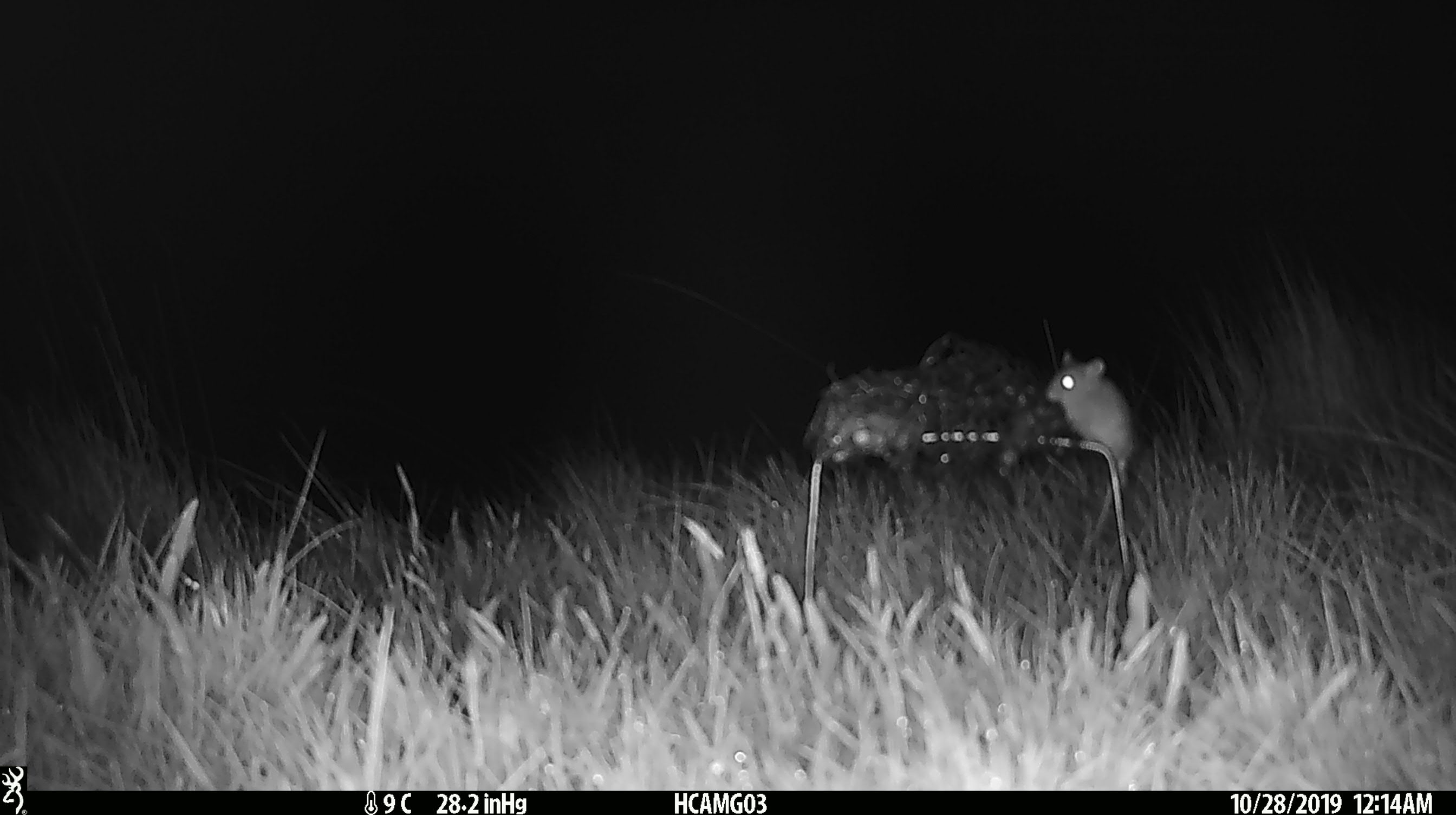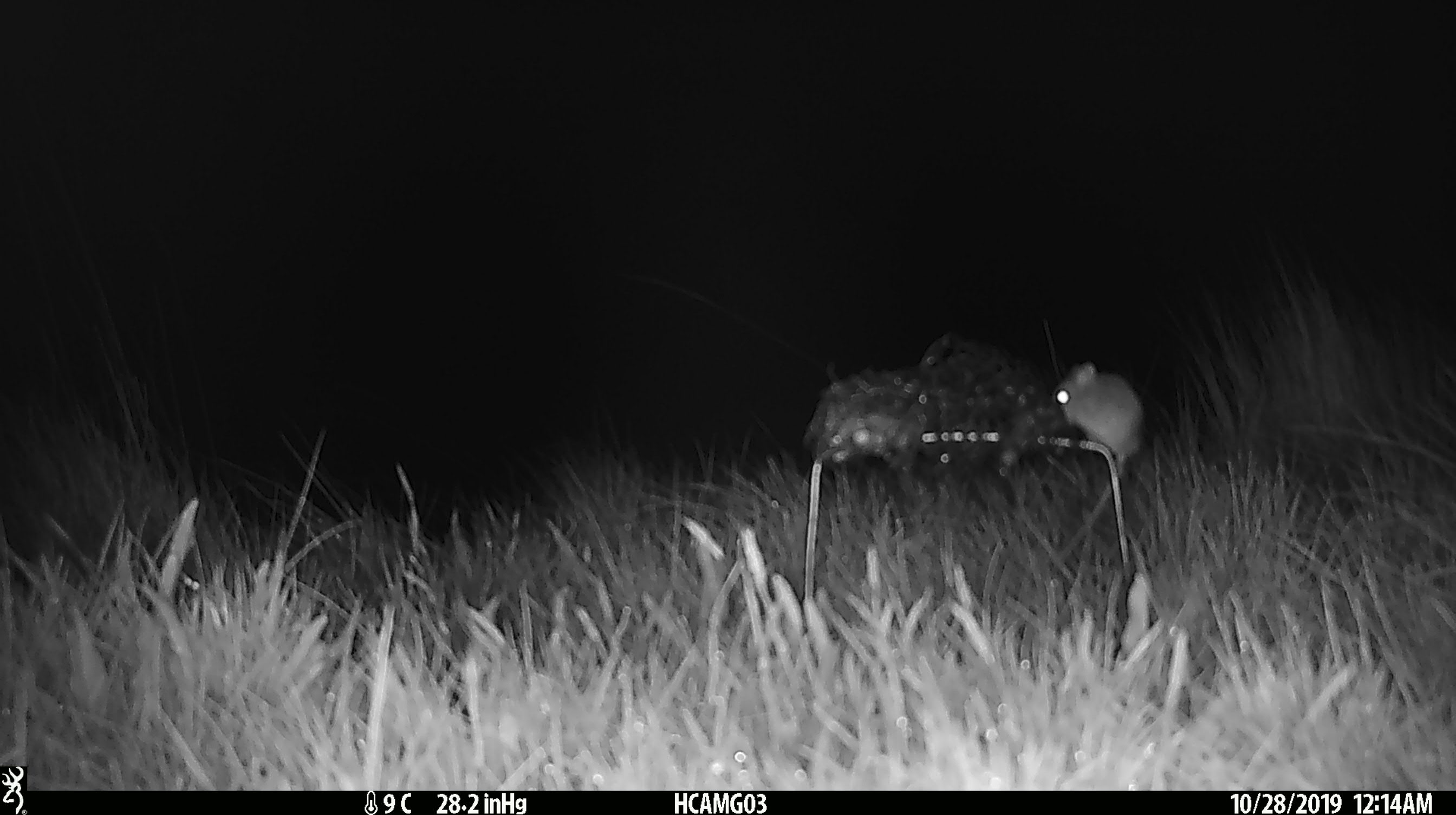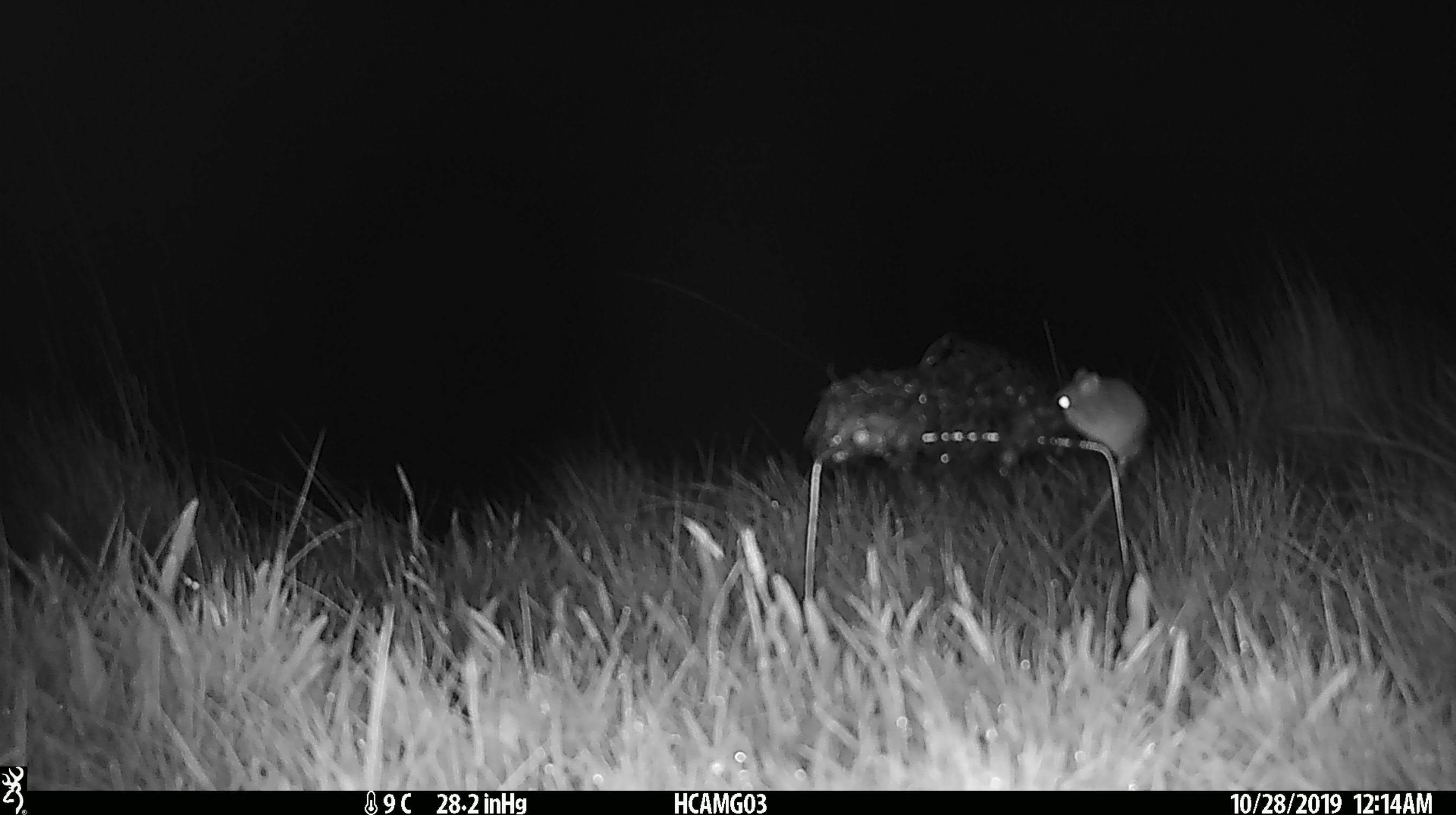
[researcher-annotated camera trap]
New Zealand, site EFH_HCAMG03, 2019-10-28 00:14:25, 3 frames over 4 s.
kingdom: Animalia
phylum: Chordata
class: Mammalia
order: Rodentia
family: Muridae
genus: Mus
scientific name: Mus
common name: mouse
Mouse (Mus).